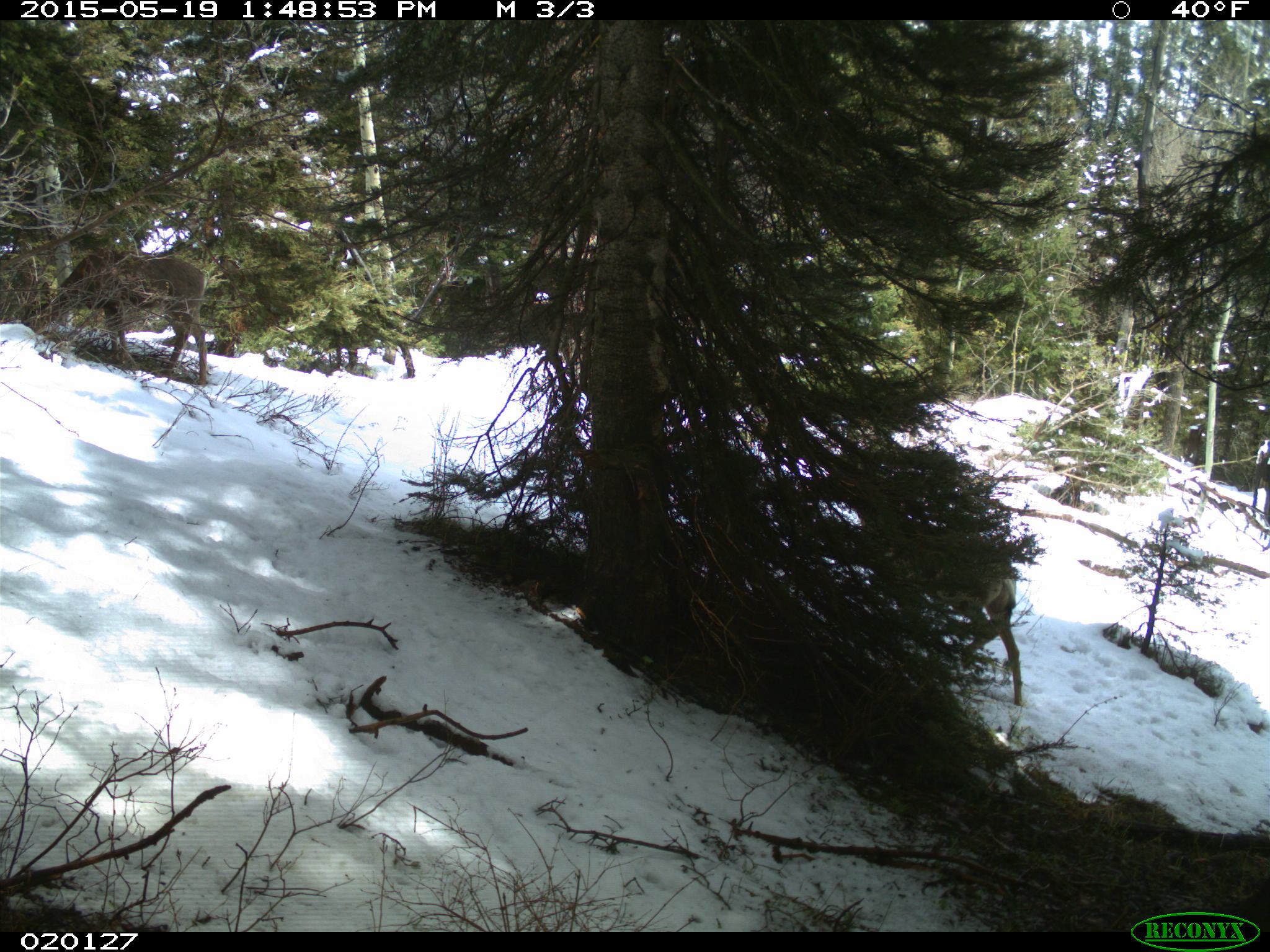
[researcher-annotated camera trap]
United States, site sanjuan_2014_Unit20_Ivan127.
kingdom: Animalia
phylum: Chordata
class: Mammalia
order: Artiodactyla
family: Cervidae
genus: Odocoileus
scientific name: Odocoileus hemionus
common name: mule deer